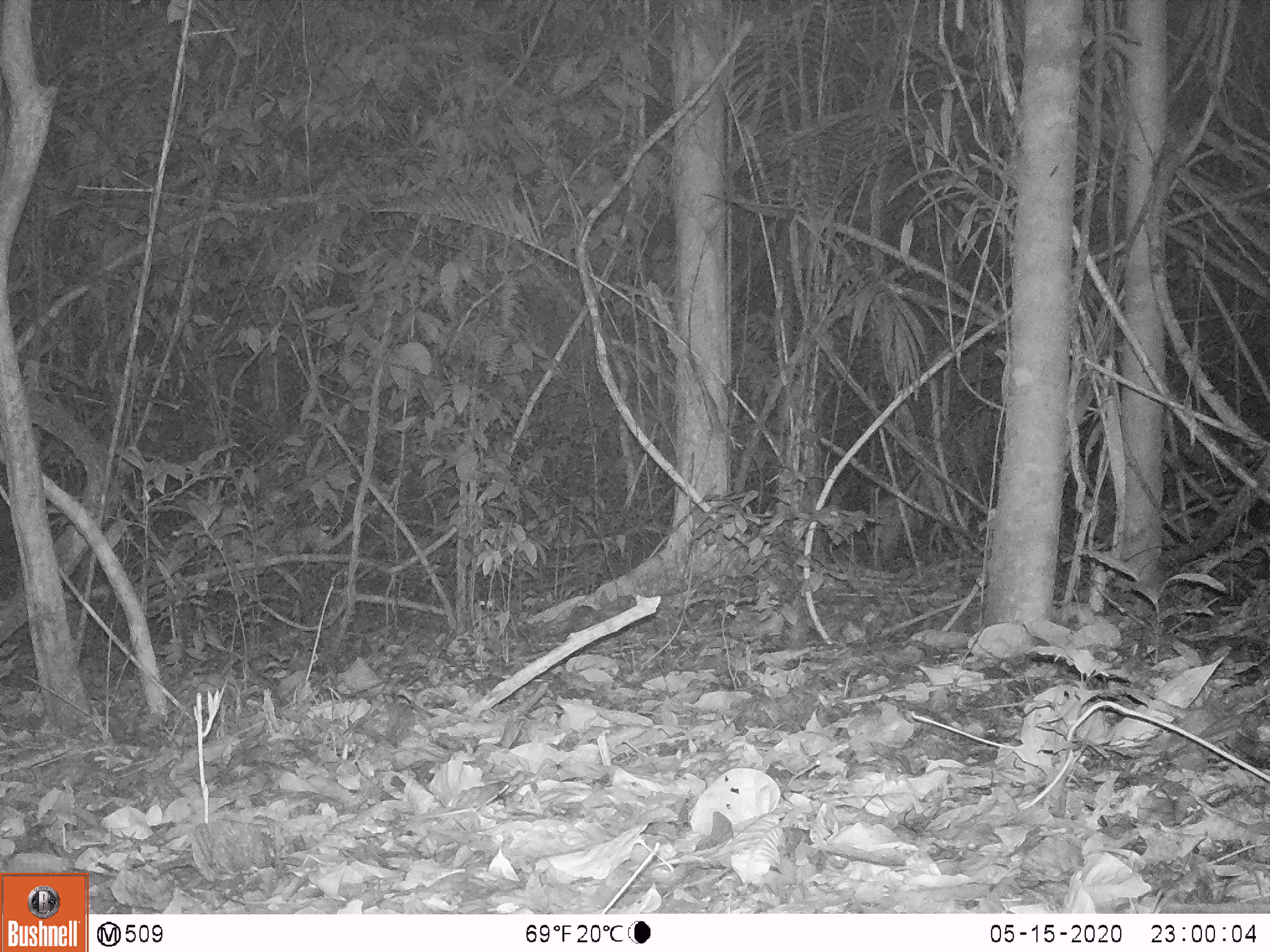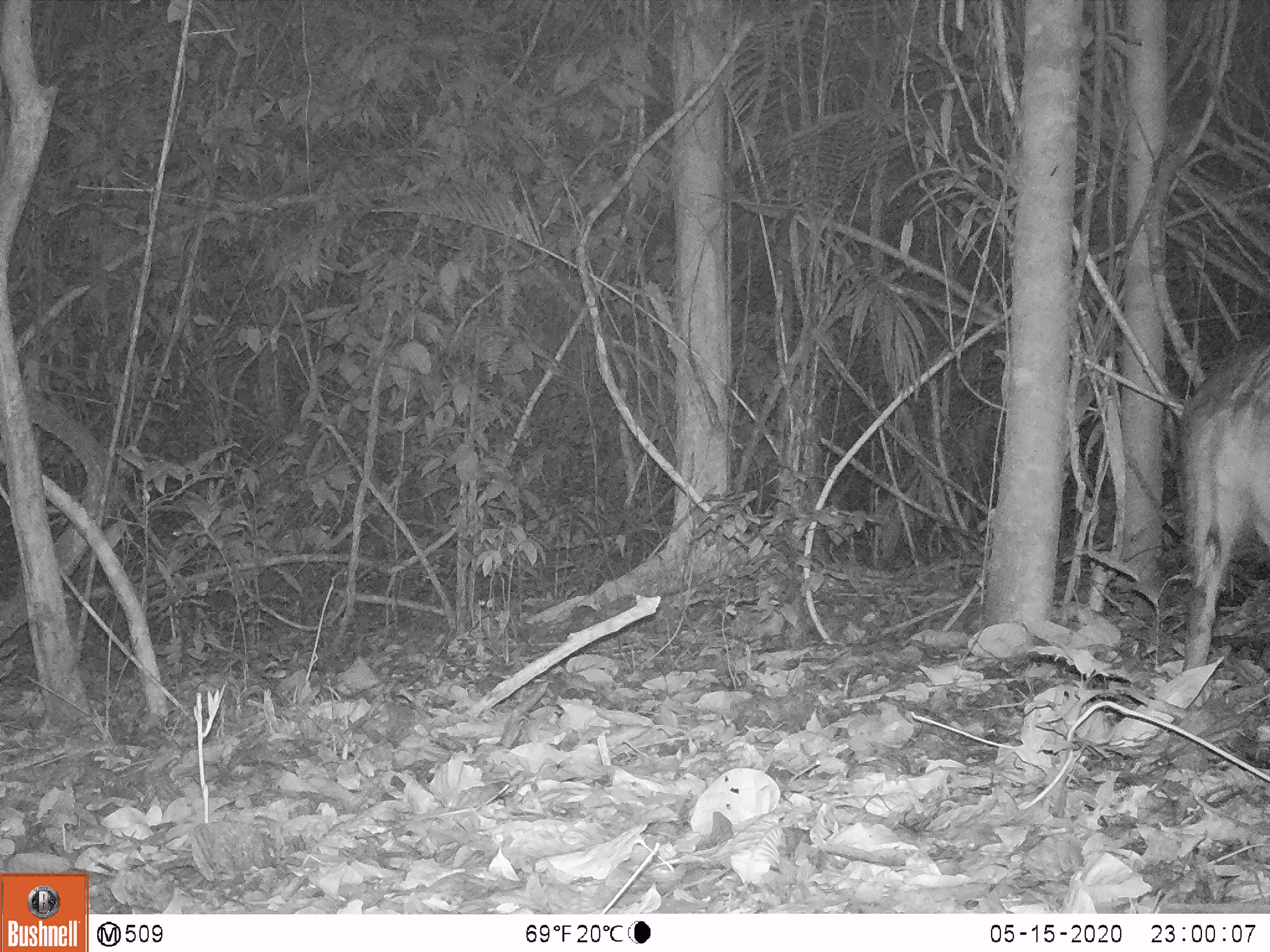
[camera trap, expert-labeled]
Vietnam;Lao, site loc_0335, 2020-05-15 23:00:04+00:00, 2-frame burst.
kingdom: Animalia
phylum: Chordata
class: Mammalia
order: Artiodactyla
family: Suidae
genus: Sus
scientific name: Sus scrofa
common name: eurasian wild pig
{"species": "eurasian wild pig (Sus scrofa)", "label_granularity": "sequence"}